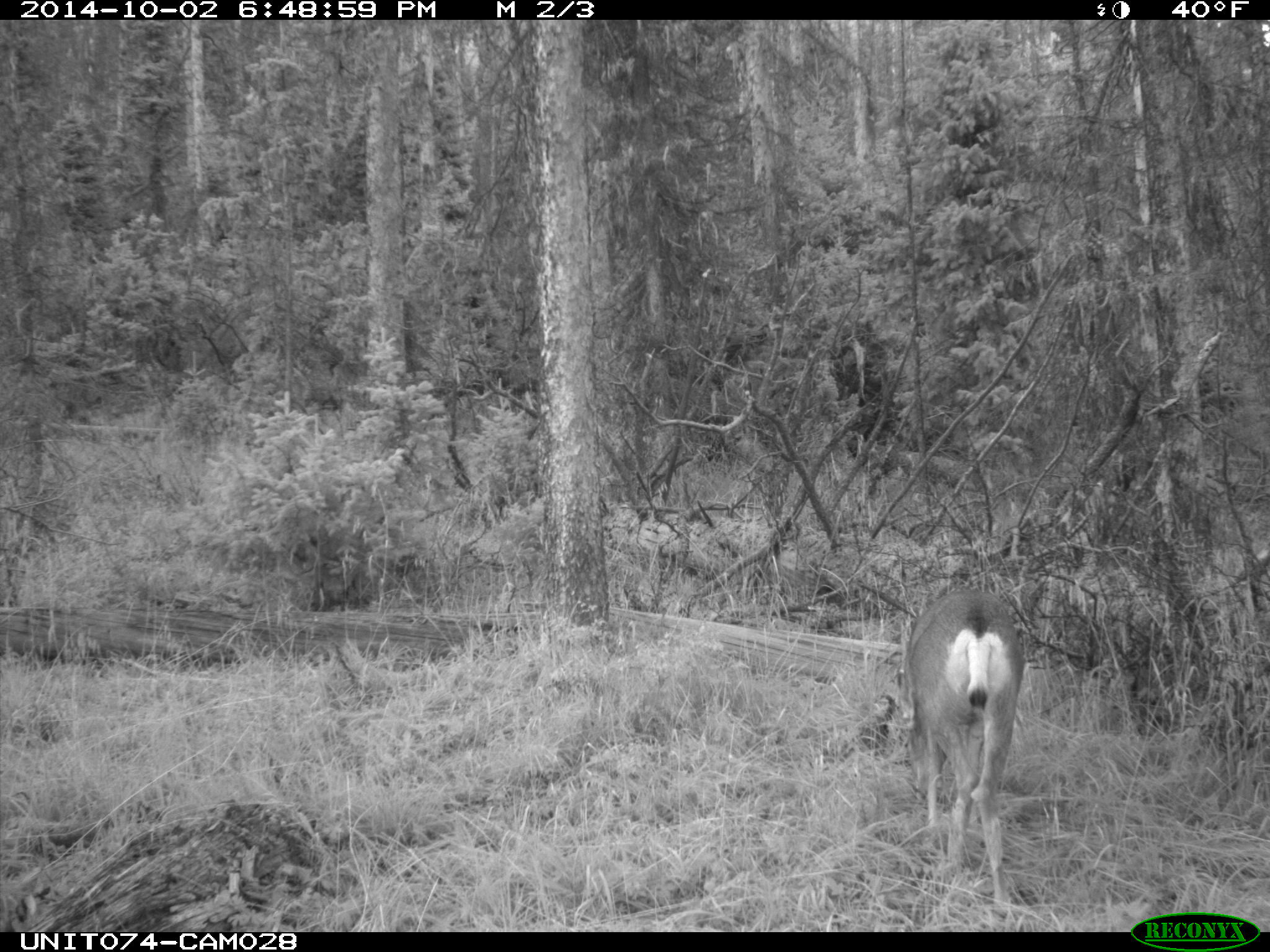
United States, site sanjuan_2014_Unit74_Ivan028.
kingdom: Animalia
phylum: Chordata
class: Mammalia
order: Artiodactyla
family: Cervidae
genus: Odocoileus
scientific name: Odocoileus hemionus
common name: mule deer